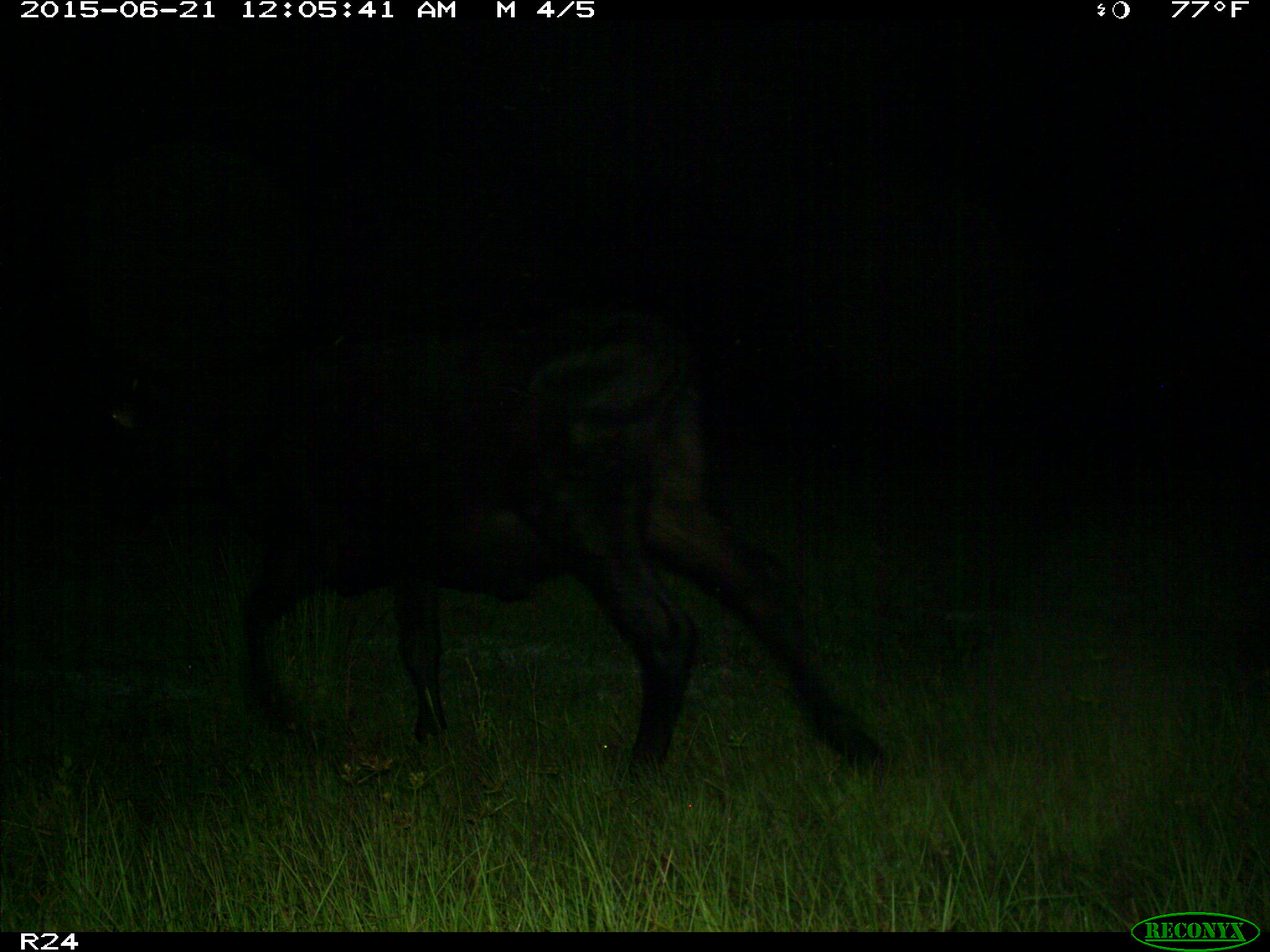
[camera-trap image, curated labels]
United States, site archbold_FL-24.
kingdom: Animalia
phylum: Chordata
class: Mammalia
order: Artiodactyla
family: Bovidae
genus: Bos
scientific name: Bos taurus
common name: domestic cow